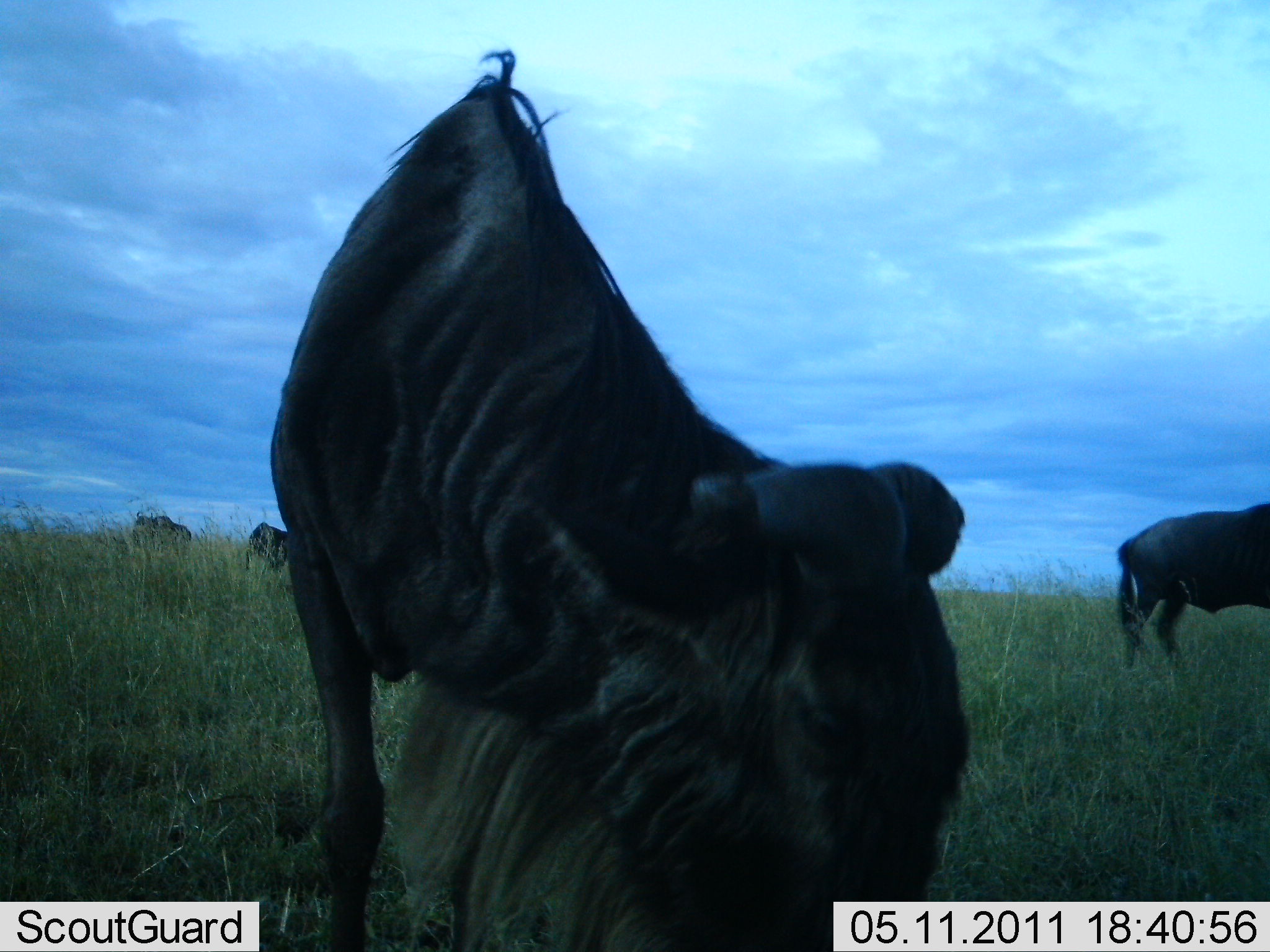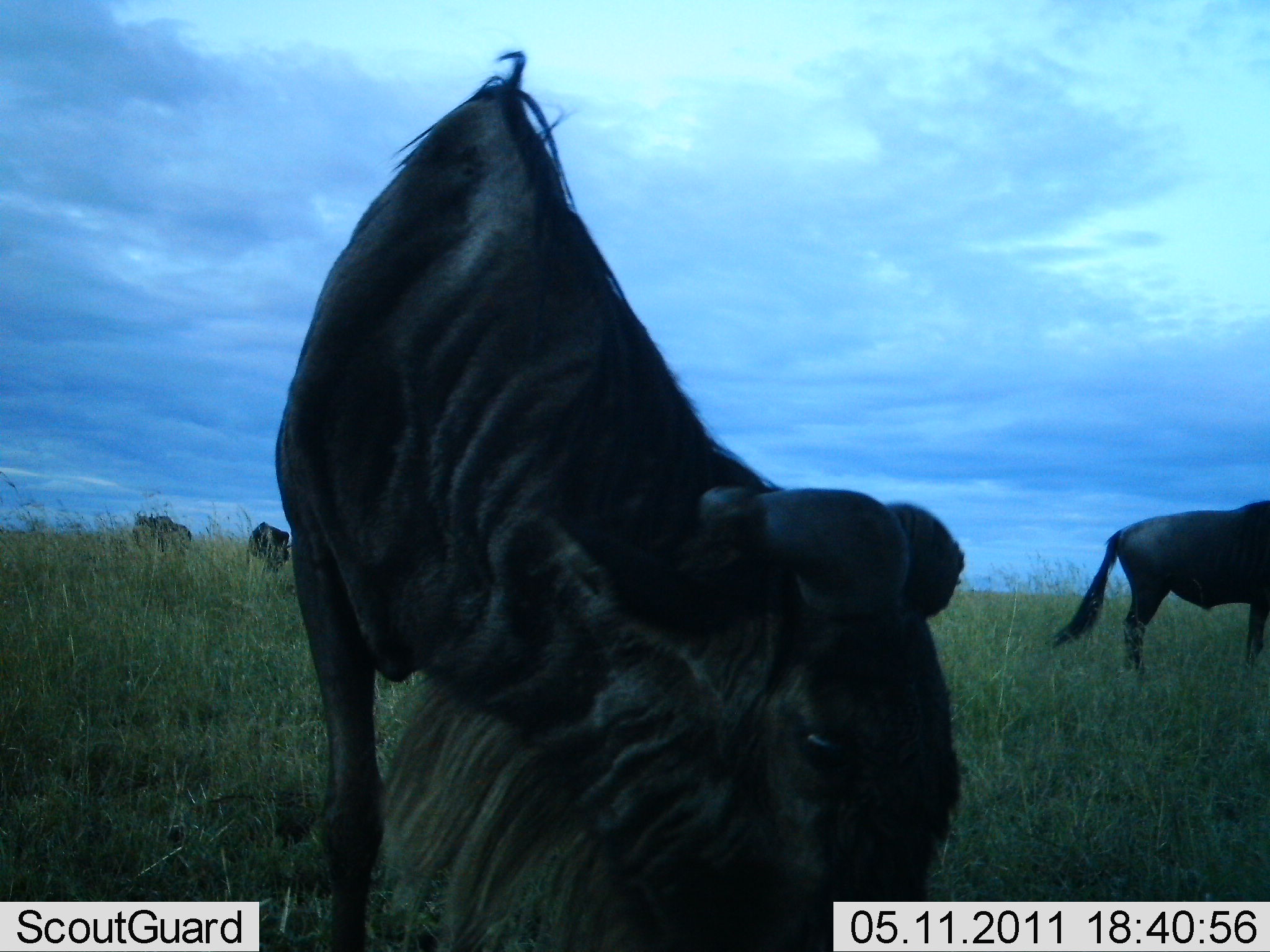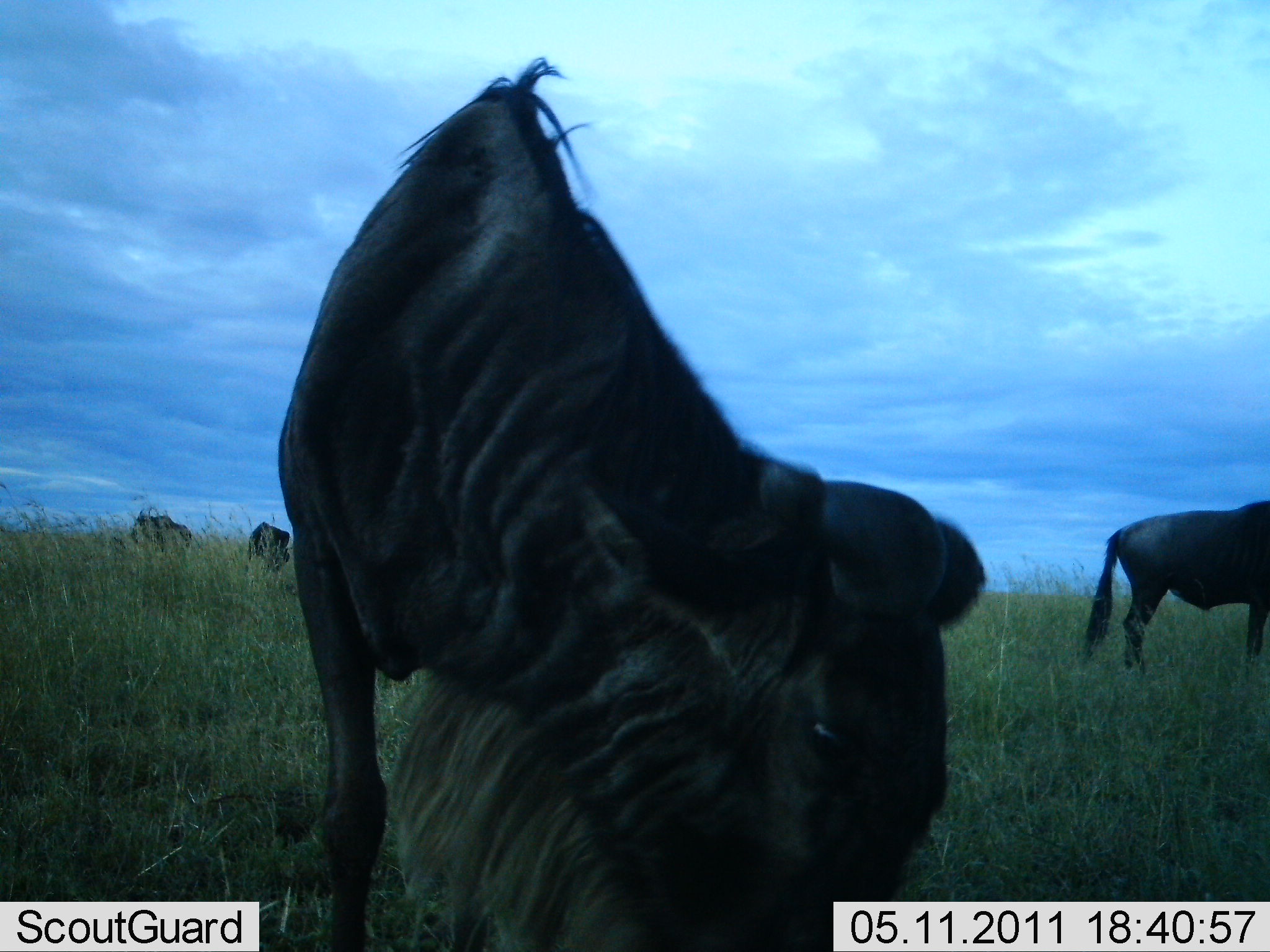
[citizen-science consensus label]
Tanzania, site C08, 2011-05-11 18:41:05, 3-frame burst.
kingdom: Animalia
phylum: Chordata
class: Mammalia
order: Artiodactyla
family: Bovidae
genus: Connochaetes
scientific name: Connochaetes taurinus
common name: blue wildebeest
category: wildebeest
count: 4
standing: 67%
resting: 0%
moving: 17%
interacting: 8%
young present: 0%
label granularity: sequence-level